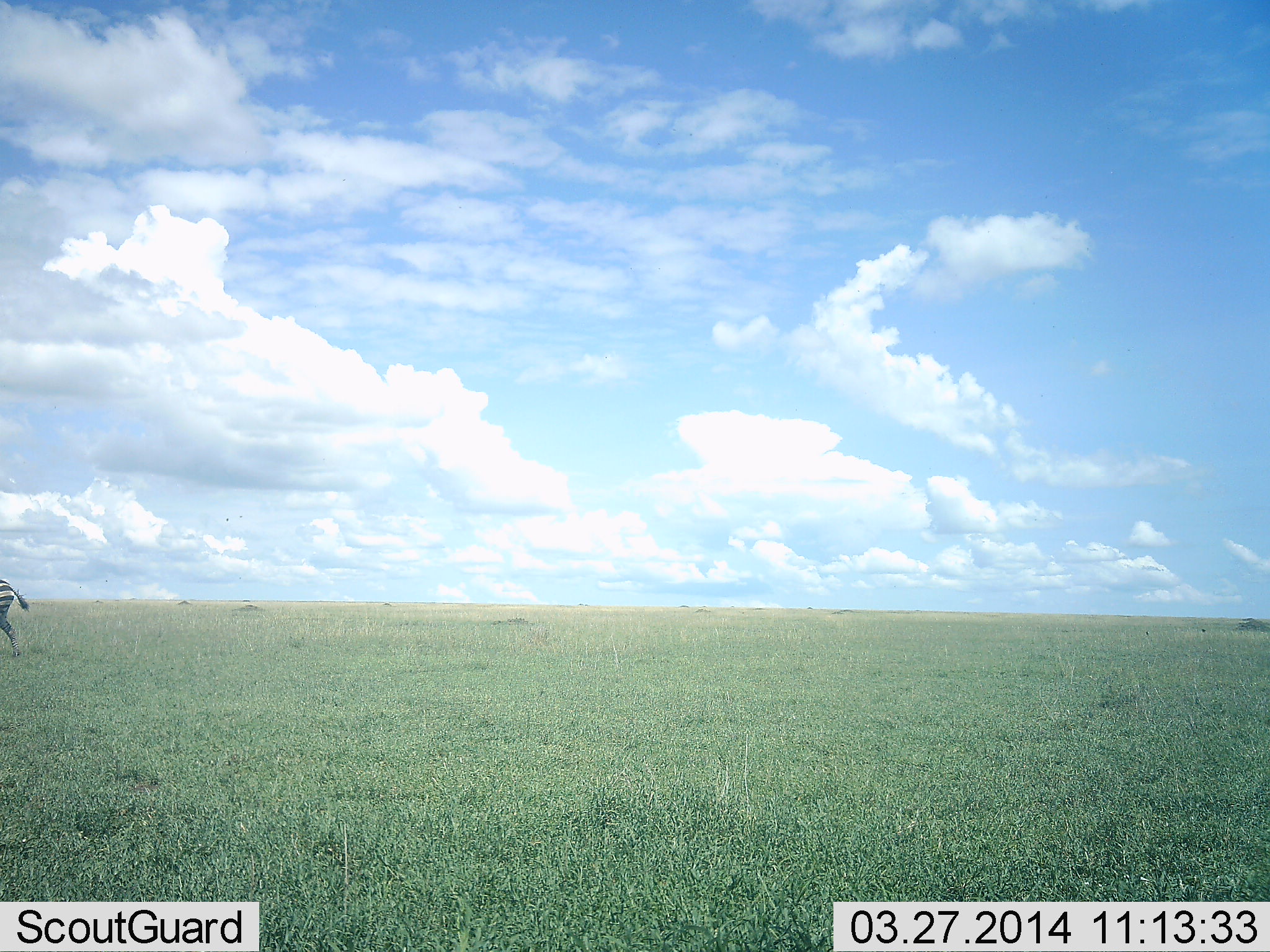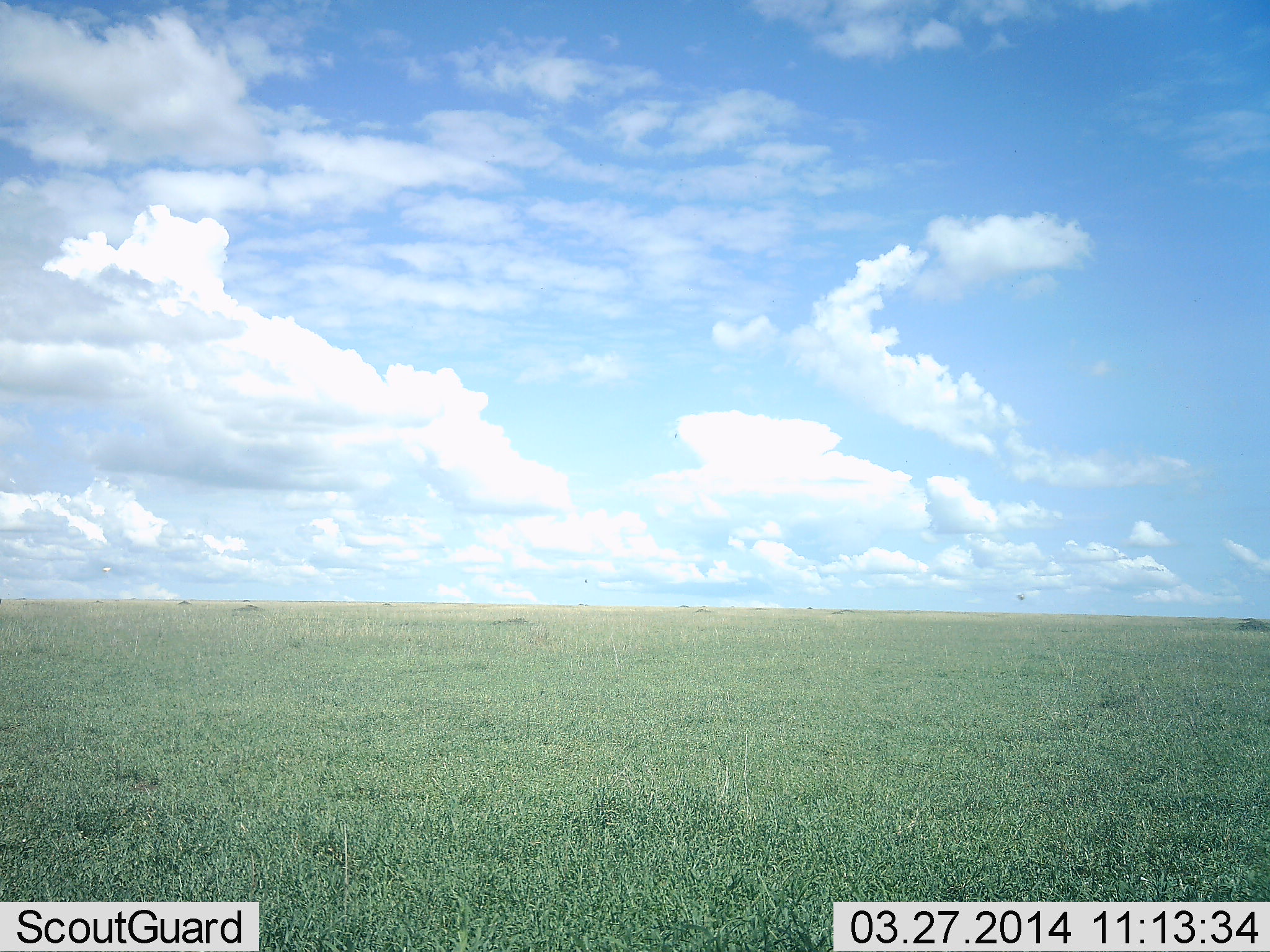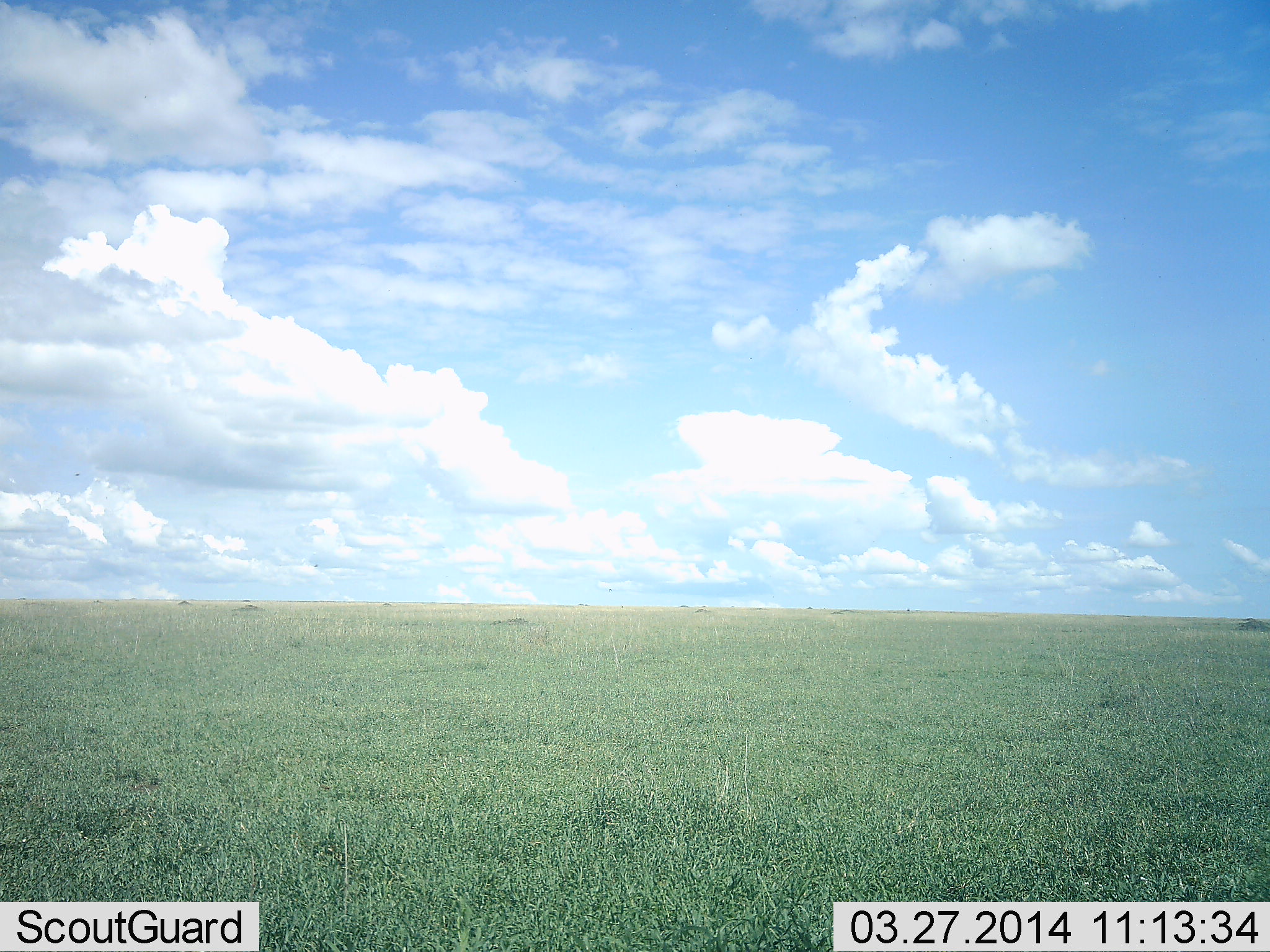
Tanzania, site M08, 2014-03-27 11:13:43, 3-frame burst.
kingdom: Animalia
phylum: Chordata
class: Mammalia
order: Perissodactyla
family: Equidae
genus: Equus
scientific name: Equus quagga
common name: plains zebra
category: zebra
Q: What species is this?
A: Zebra (plains zebra) (Equus quagga).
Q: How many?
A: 1.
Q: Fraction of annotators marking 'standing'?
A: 0%.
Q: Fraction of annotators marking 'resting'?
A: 0%.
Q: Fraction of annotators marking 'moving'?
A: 100%.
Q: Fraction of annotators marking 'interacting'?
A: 0%.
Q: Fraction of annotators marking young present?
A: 0%.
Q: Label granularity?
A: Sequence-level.